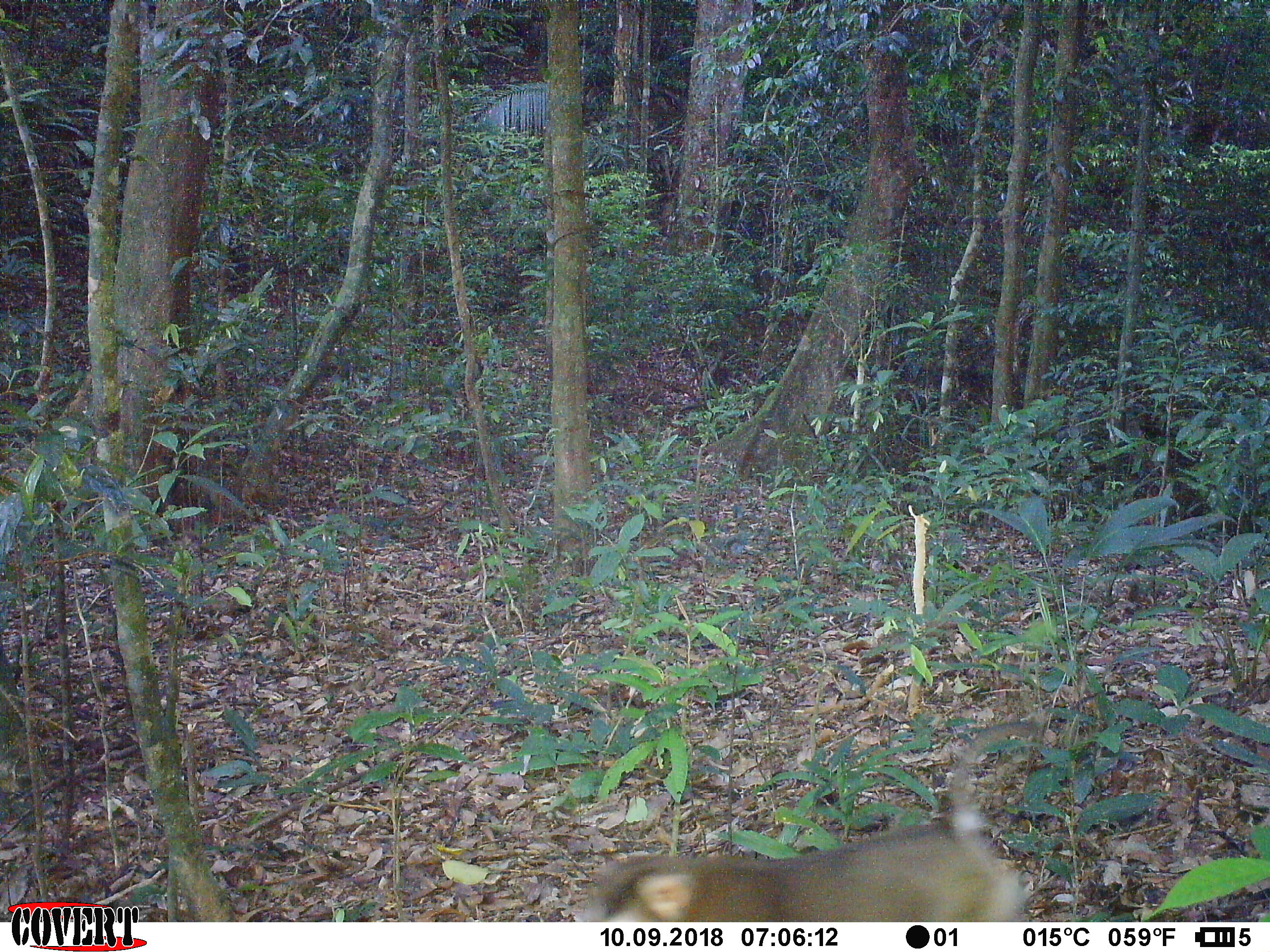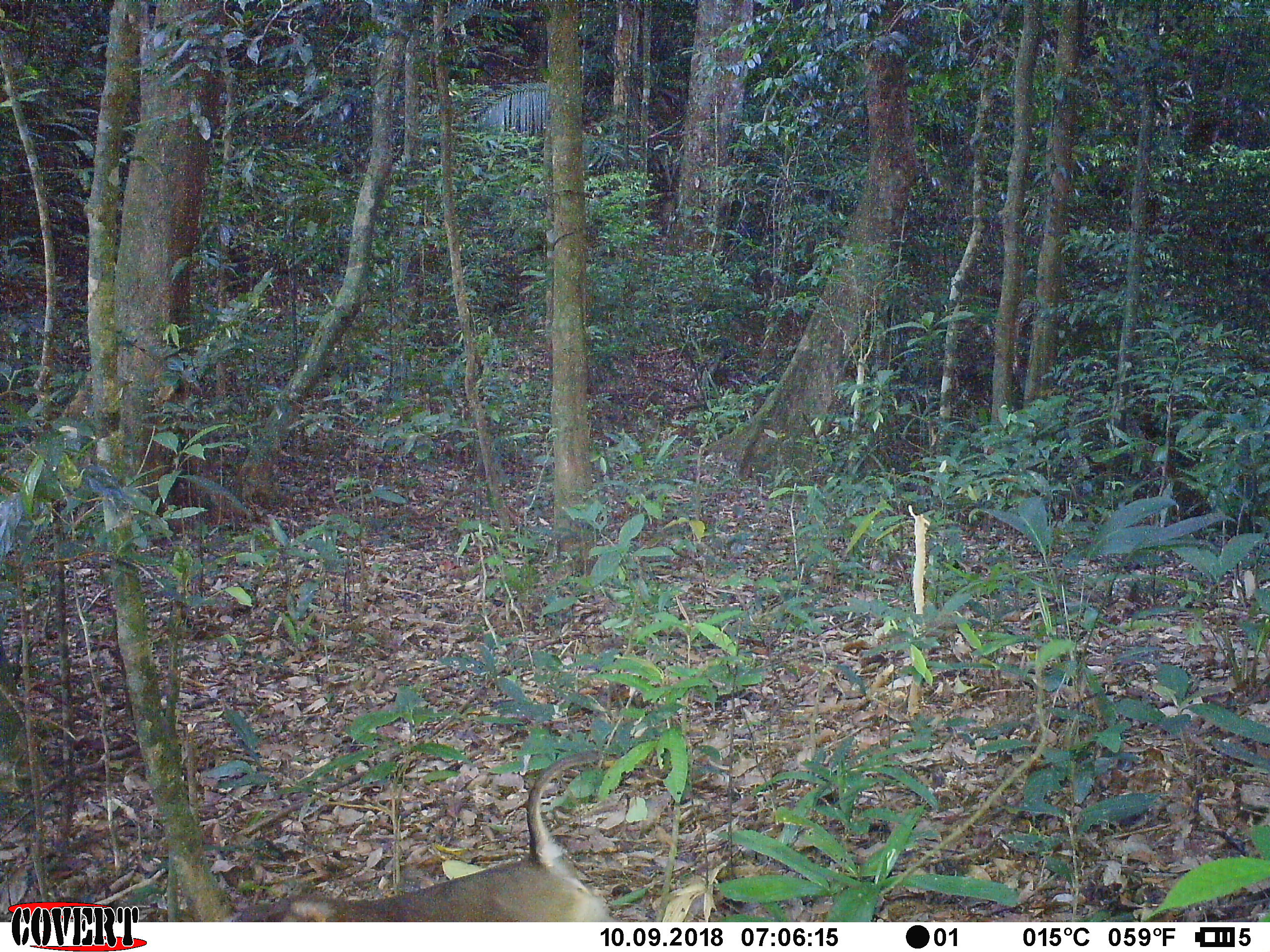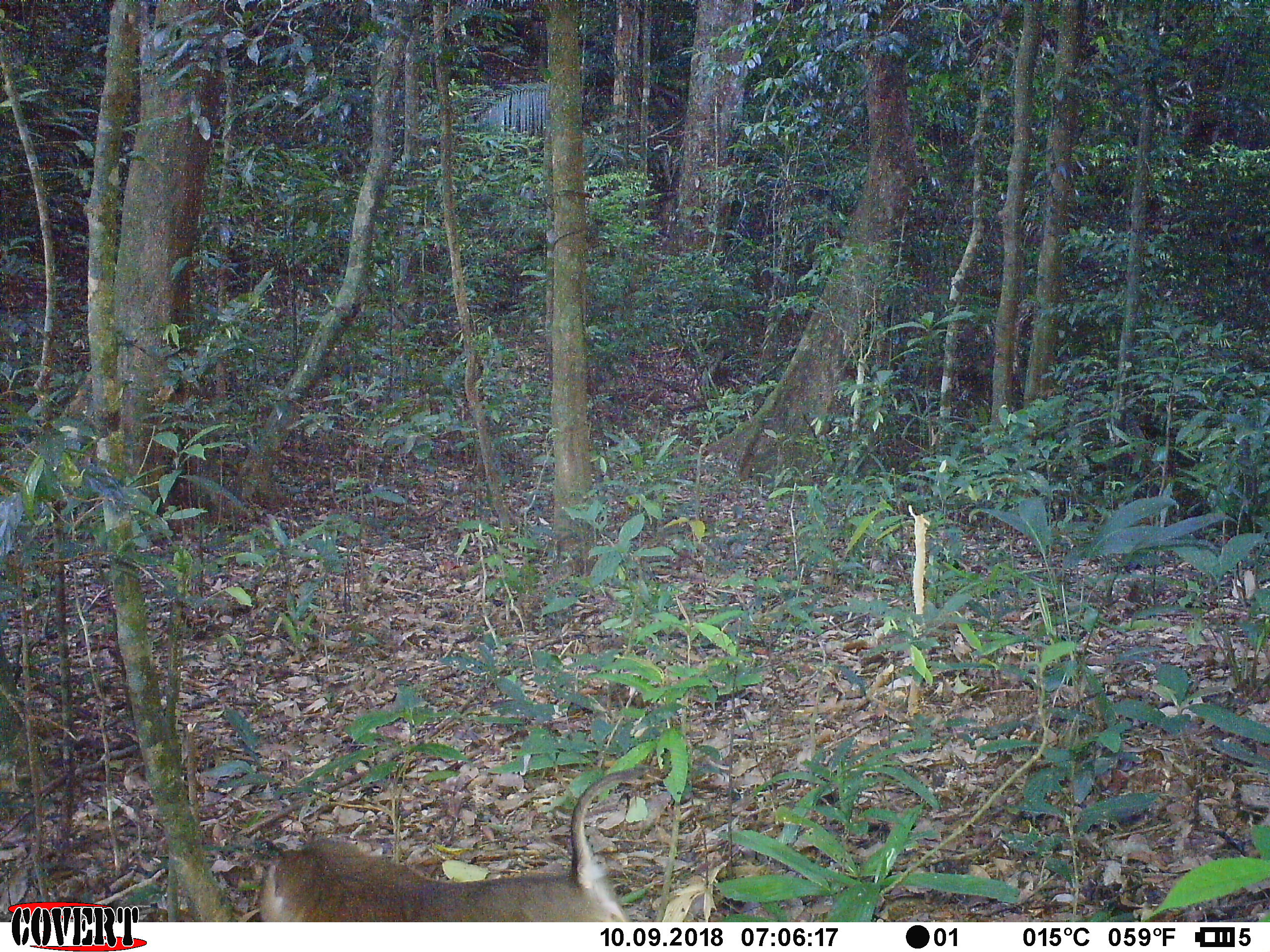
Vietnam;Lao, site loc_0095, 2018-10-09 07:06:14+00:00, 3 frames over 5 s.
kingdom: Animalia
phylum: Chordata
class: Mammalia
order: Primates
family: Cercopithecidae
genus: Macaca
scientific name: Macaca nemestrina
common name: pig-tailed macaque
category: pig tailed macaque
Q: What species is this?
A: Pig tailed macaque (pig-tailed macaque) (Macaca nemestrina).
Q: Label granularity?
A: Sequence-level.